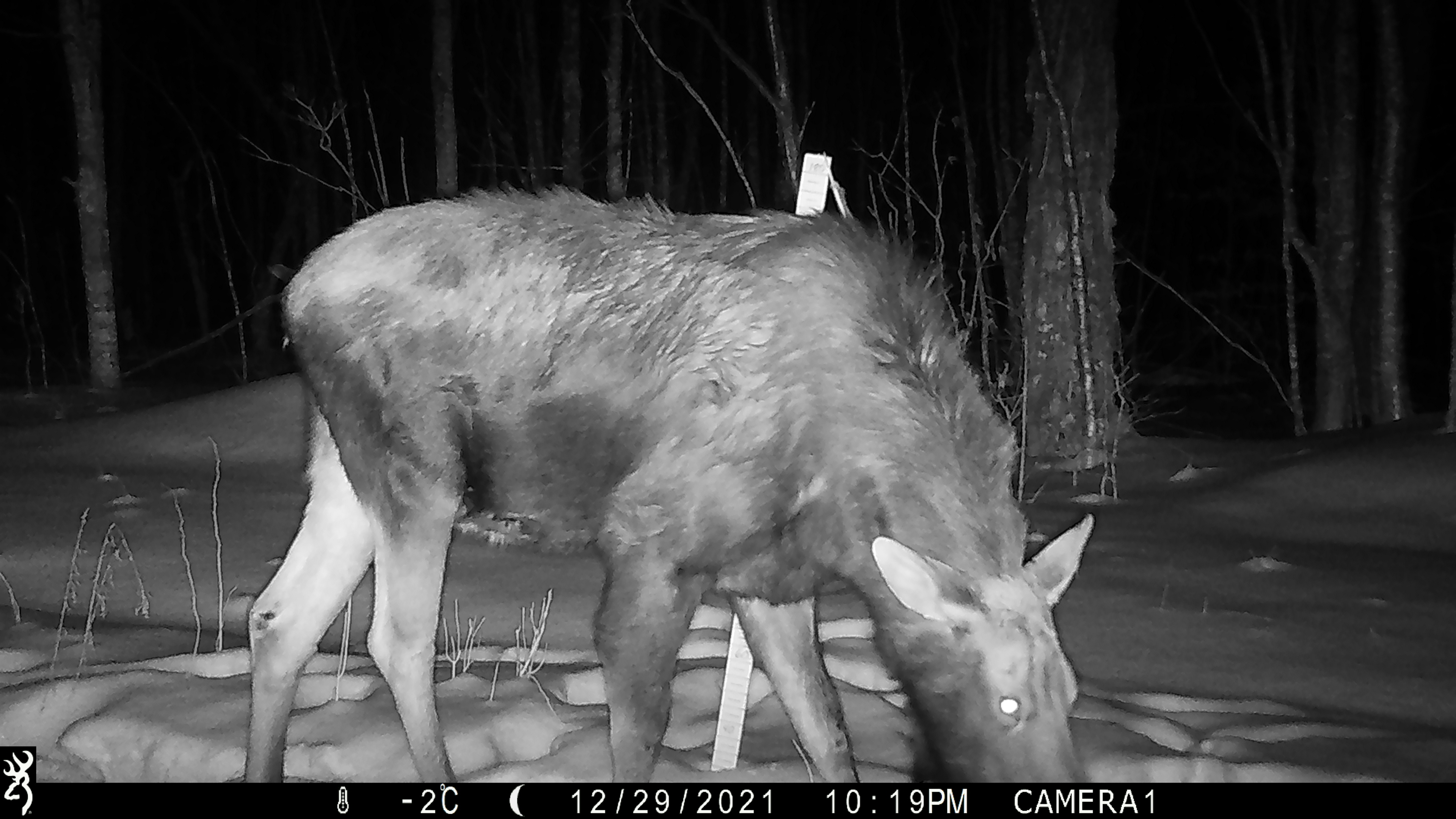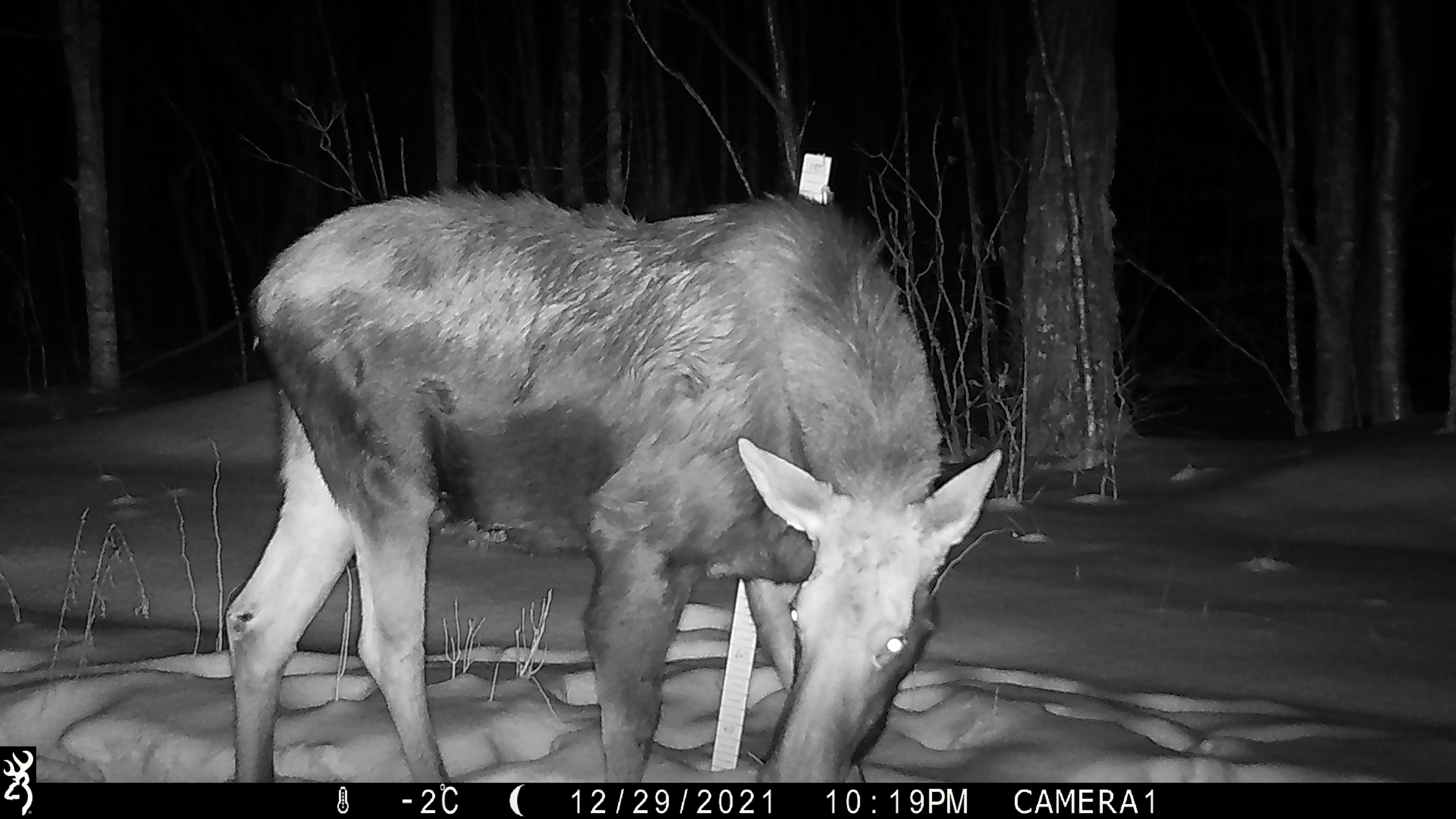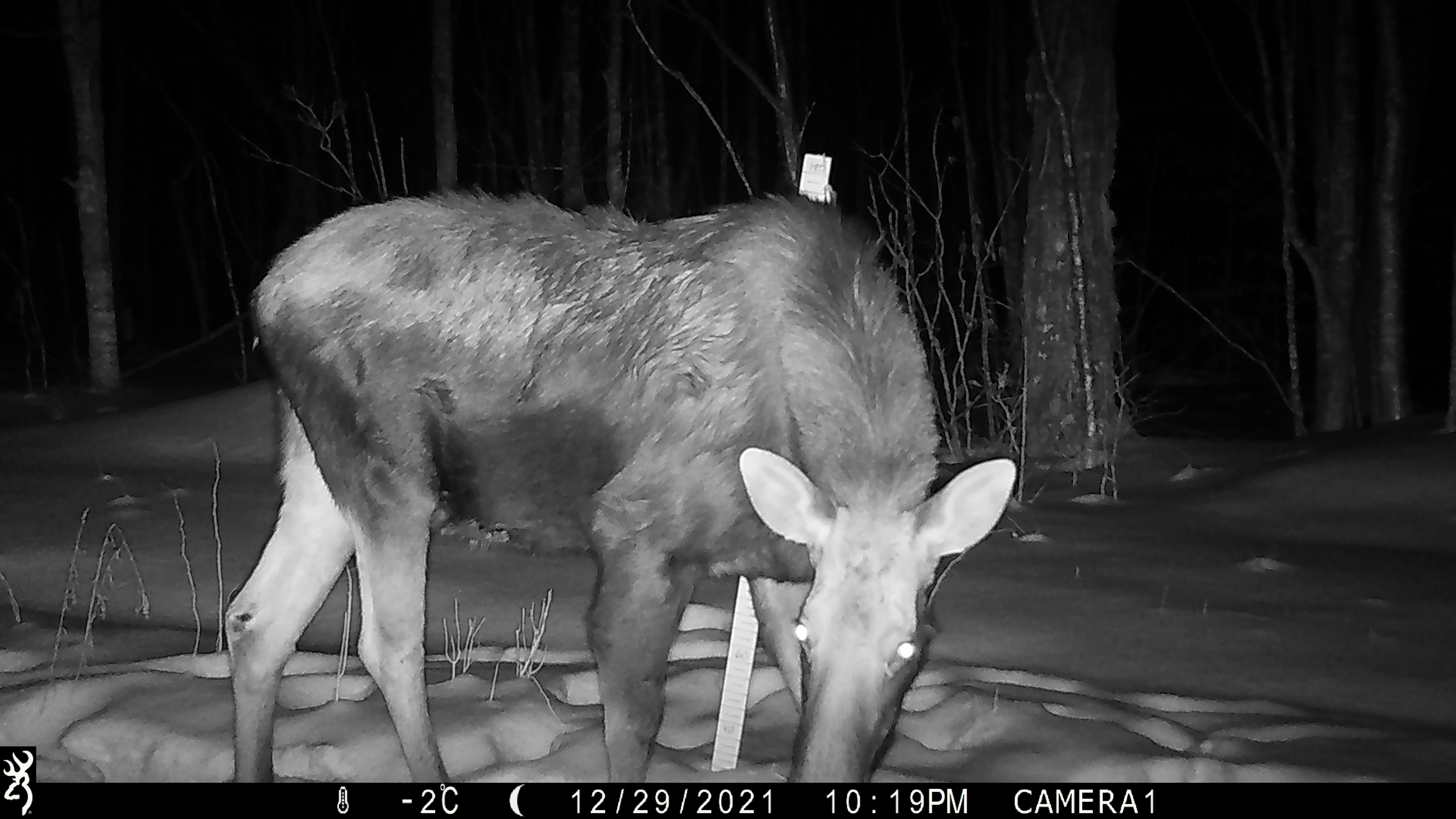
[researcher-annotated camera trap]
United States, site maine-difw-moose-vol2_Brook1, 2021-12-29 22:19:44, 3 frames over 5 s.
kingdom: Animalia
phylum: Chordata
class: Mammalia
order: Artiodactyla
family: Cervidae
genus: Alces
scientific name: Alces alces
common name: moose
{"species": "moose (Alces alces)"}